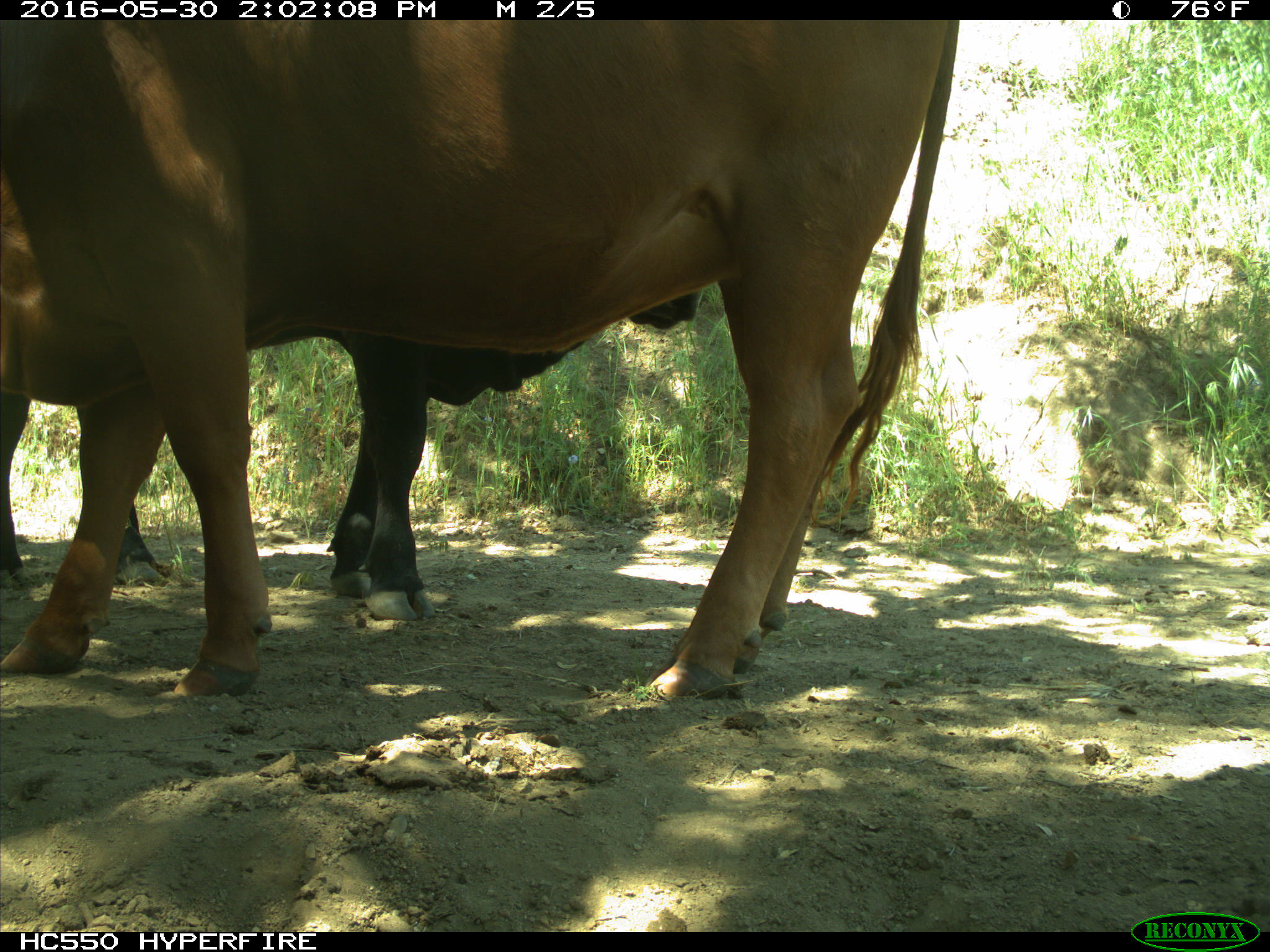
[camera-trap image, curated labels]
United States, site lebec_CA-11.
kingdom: Animalia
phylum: Chordata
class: Mammalia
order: Artiodactyla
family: Bovidae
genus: Bos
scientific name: Bos taurus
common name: domestic cow